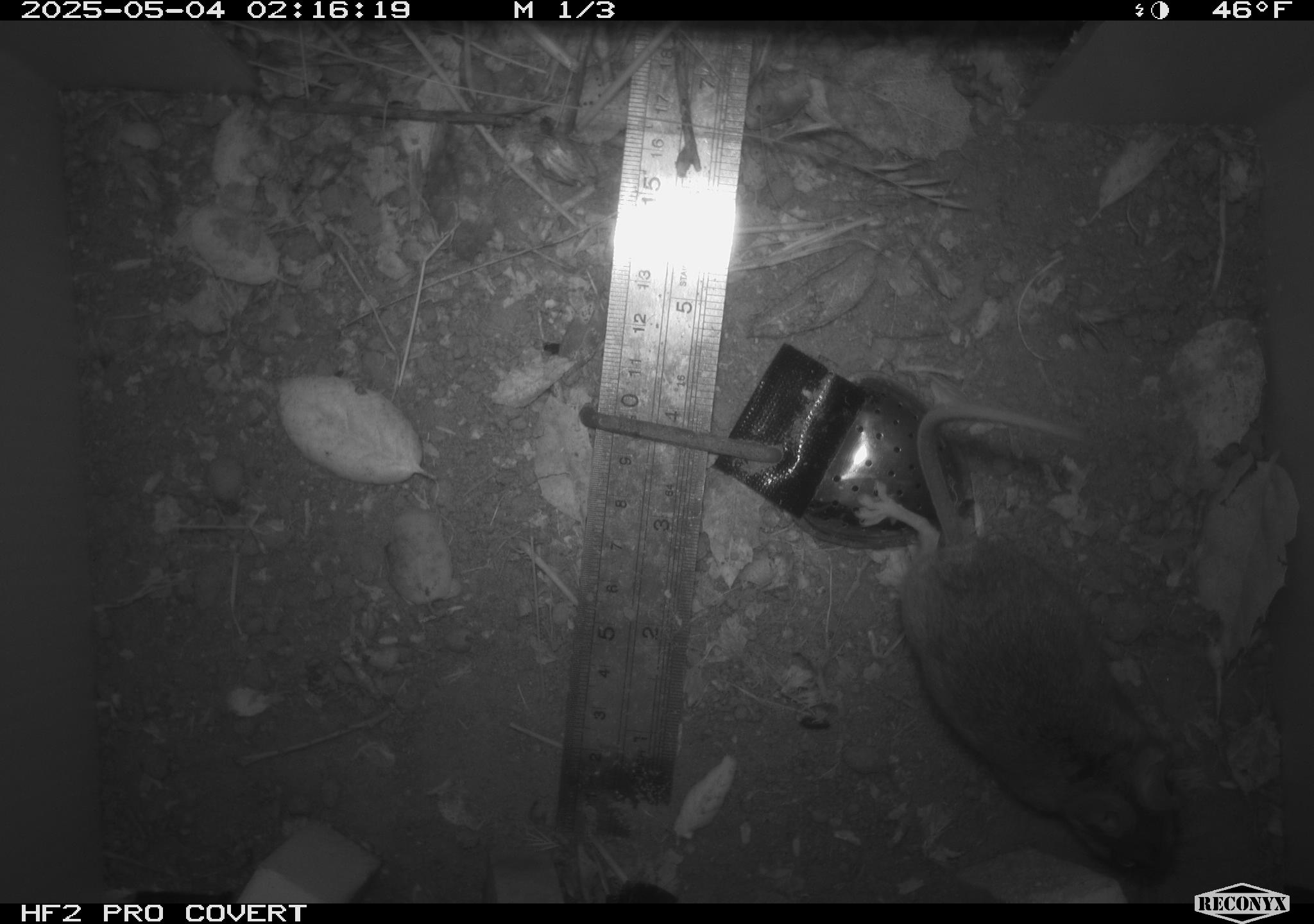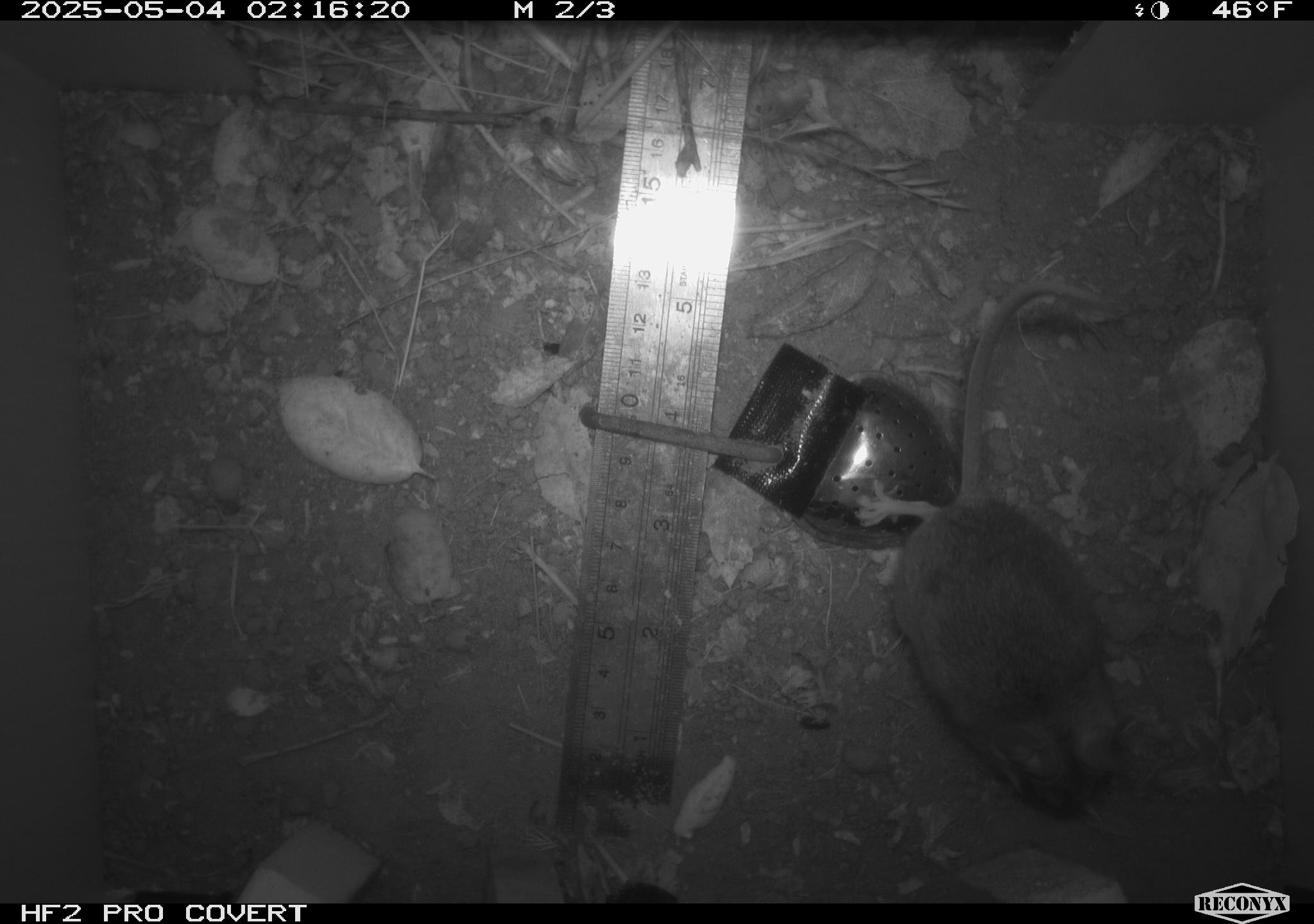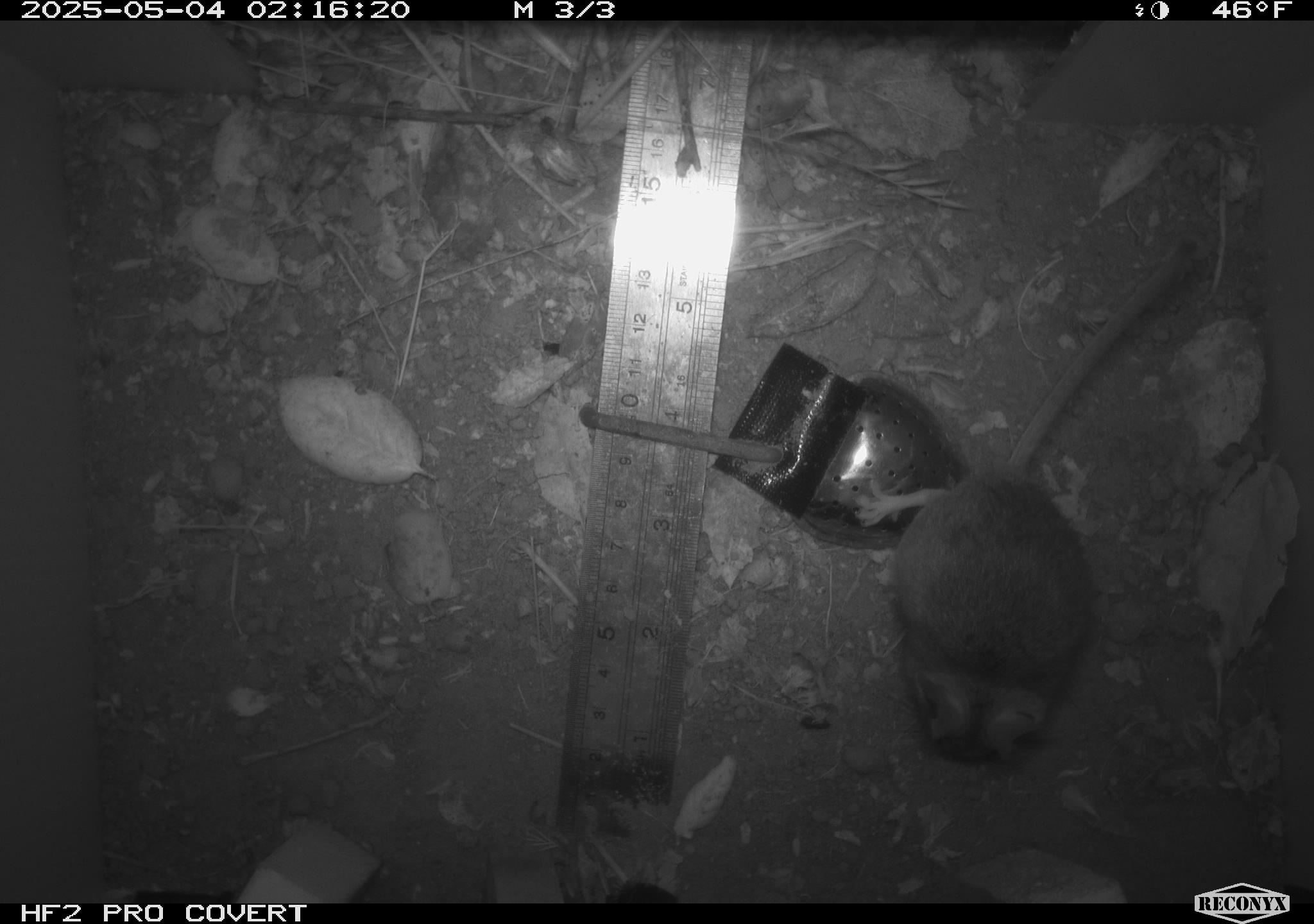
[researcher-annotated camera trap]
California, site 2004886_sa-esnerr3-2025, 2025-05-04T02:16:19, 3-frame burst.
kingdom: Animalia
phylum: Chordata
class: Mammalia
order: Rodentia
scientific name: Rodentia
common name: rodent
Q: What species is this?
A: Rodent (Rodentia).